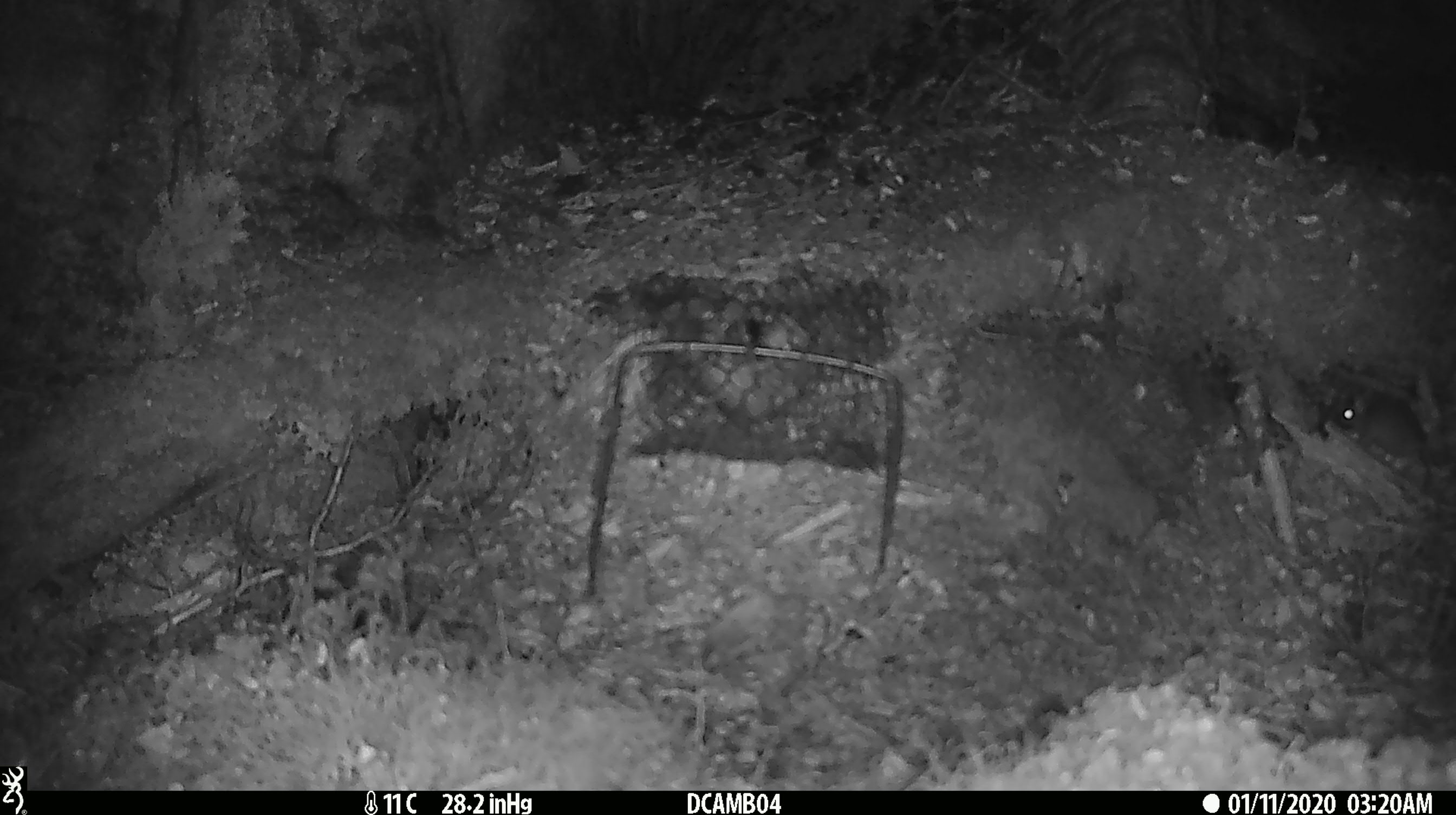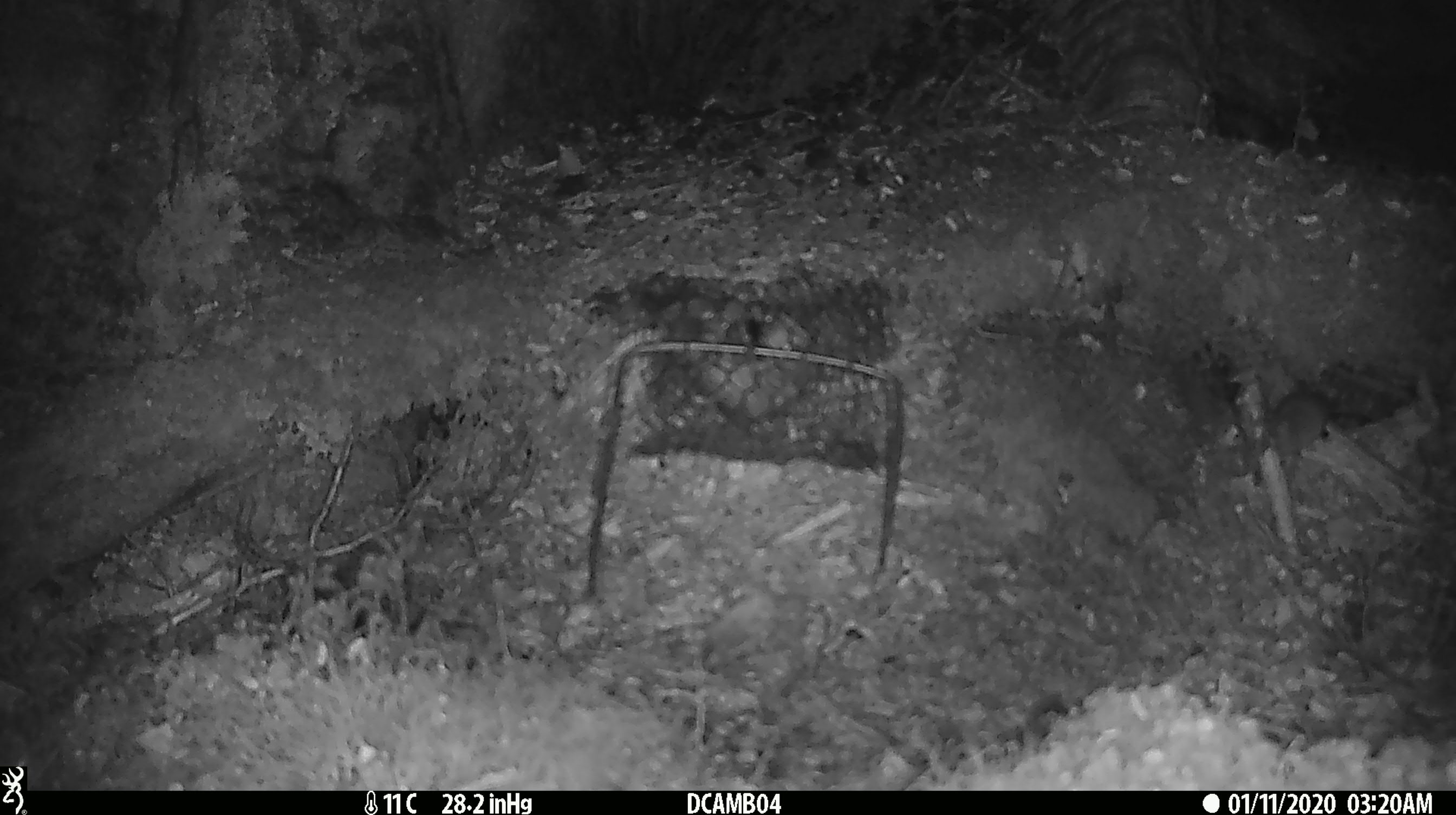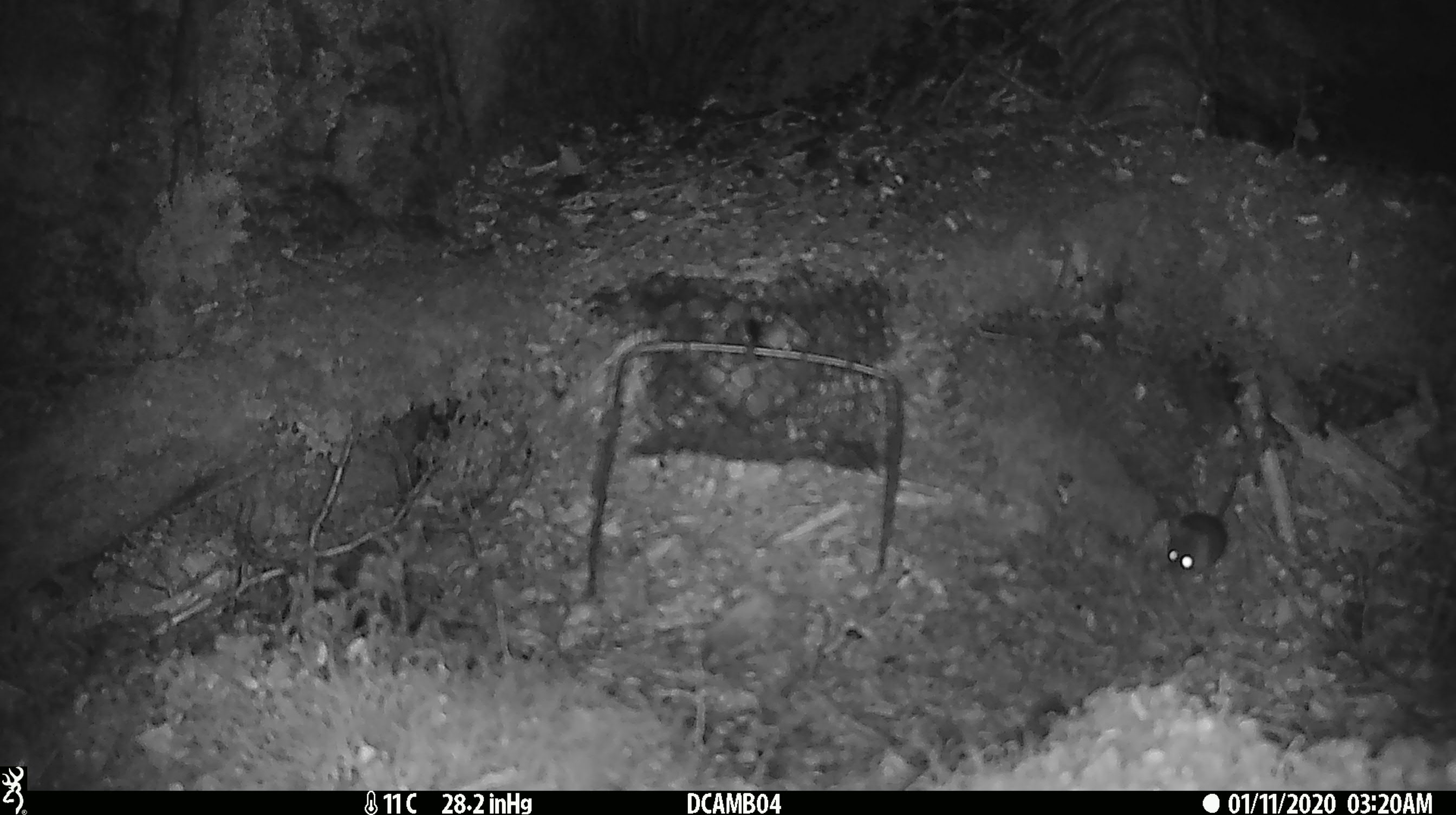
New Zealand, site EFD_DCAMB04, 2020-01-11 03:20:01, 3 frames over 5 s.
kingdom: Animalia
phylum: Chordata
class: Mammalia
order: Rodentia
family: Muridae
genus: Mus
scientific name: Mus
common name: mouse